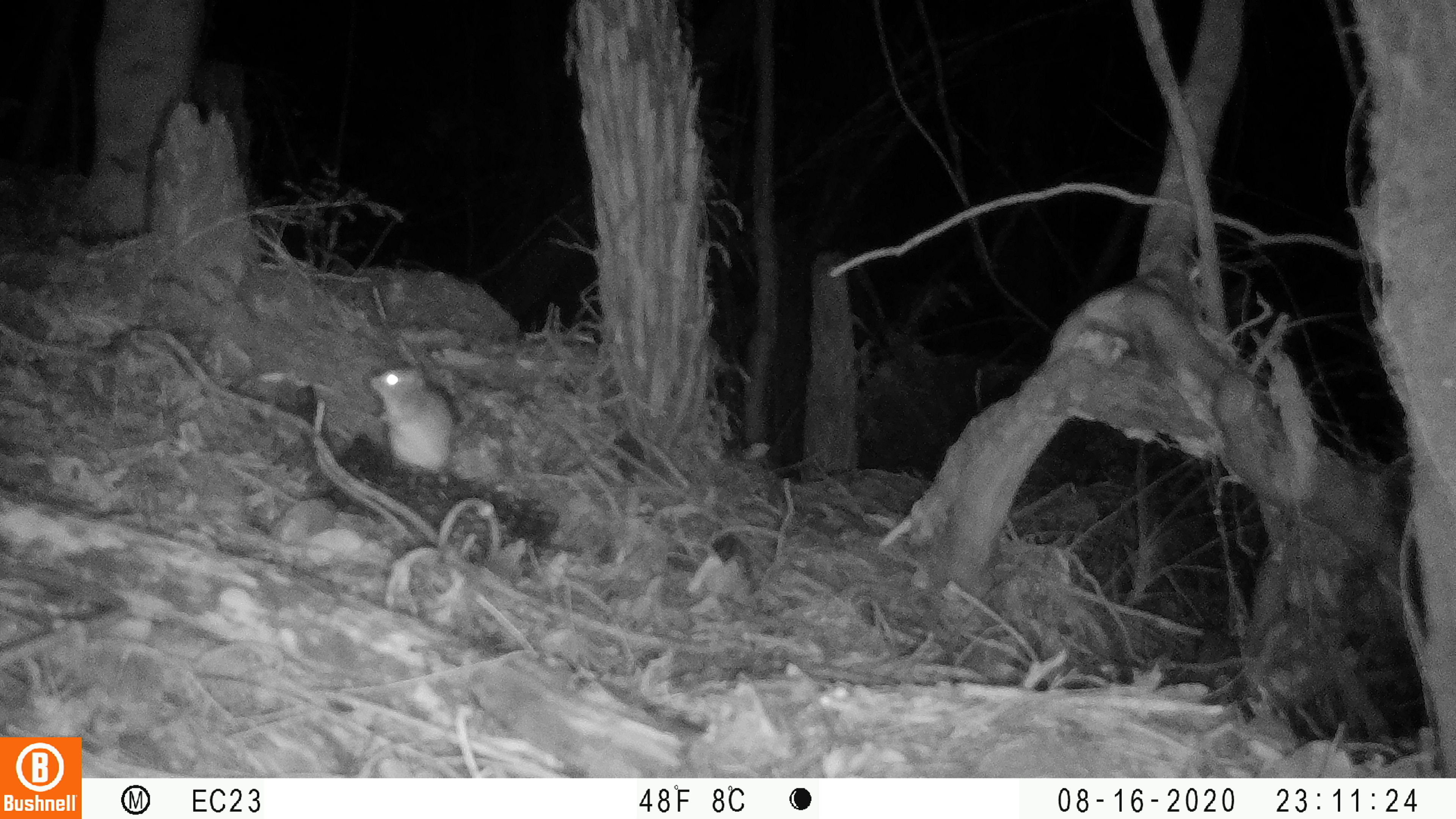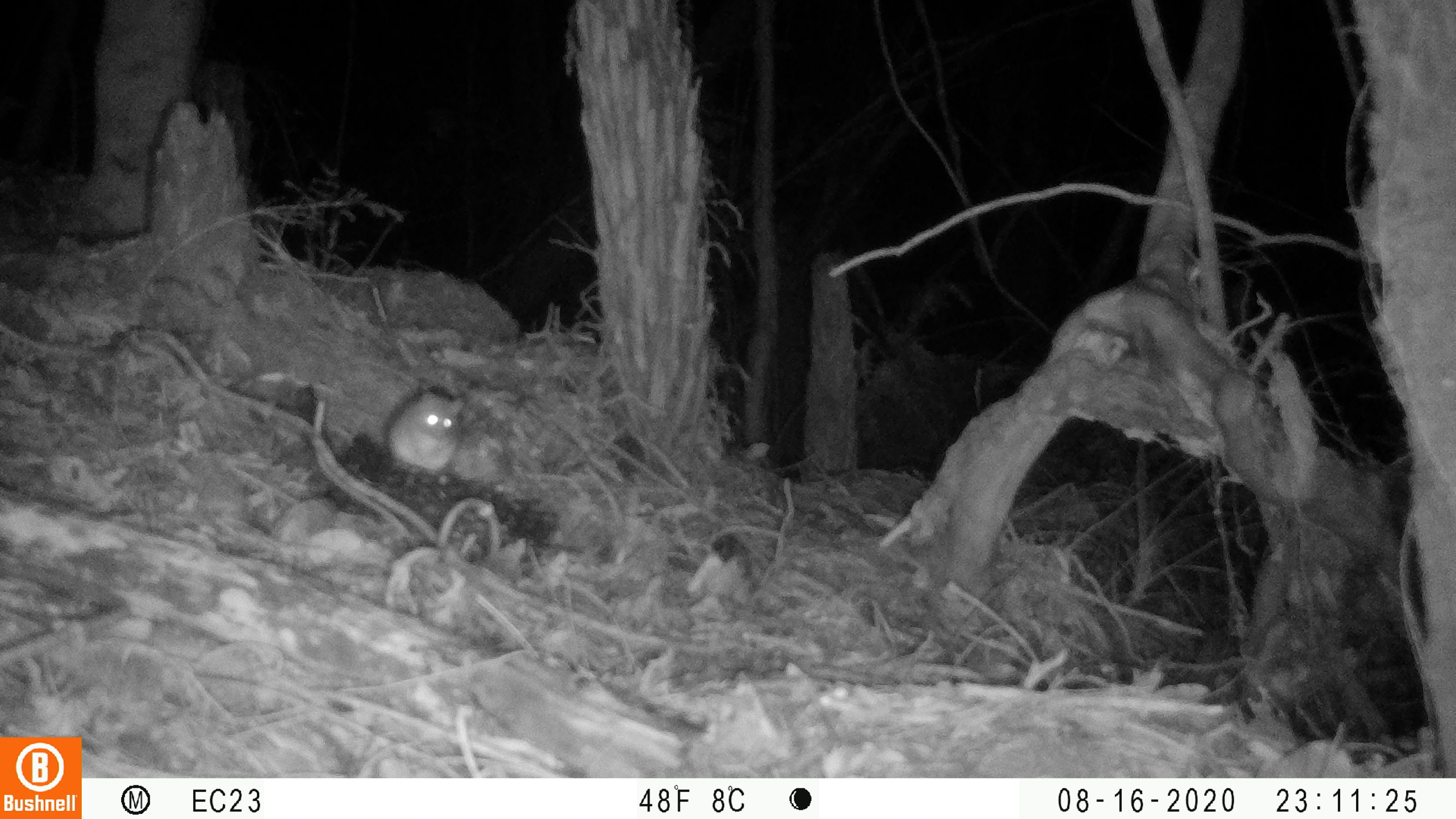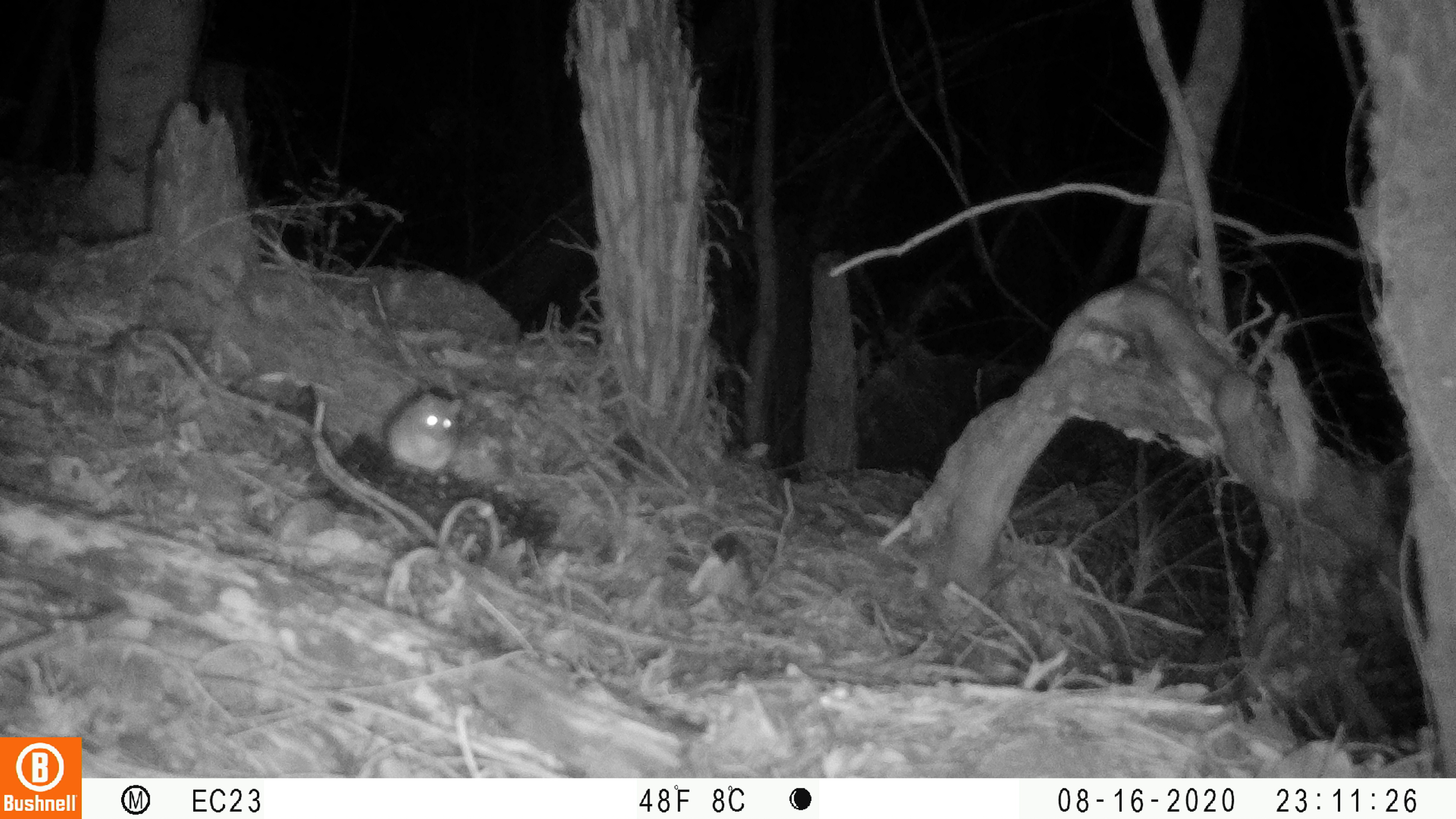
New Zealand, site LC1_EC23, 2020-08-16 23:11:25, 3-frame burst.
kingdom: Animalia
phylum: Chordata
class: Mammalia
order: Rodentia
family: Muridae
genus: Rattus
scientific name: Rattus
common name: rat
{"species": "rat (Rattus)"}